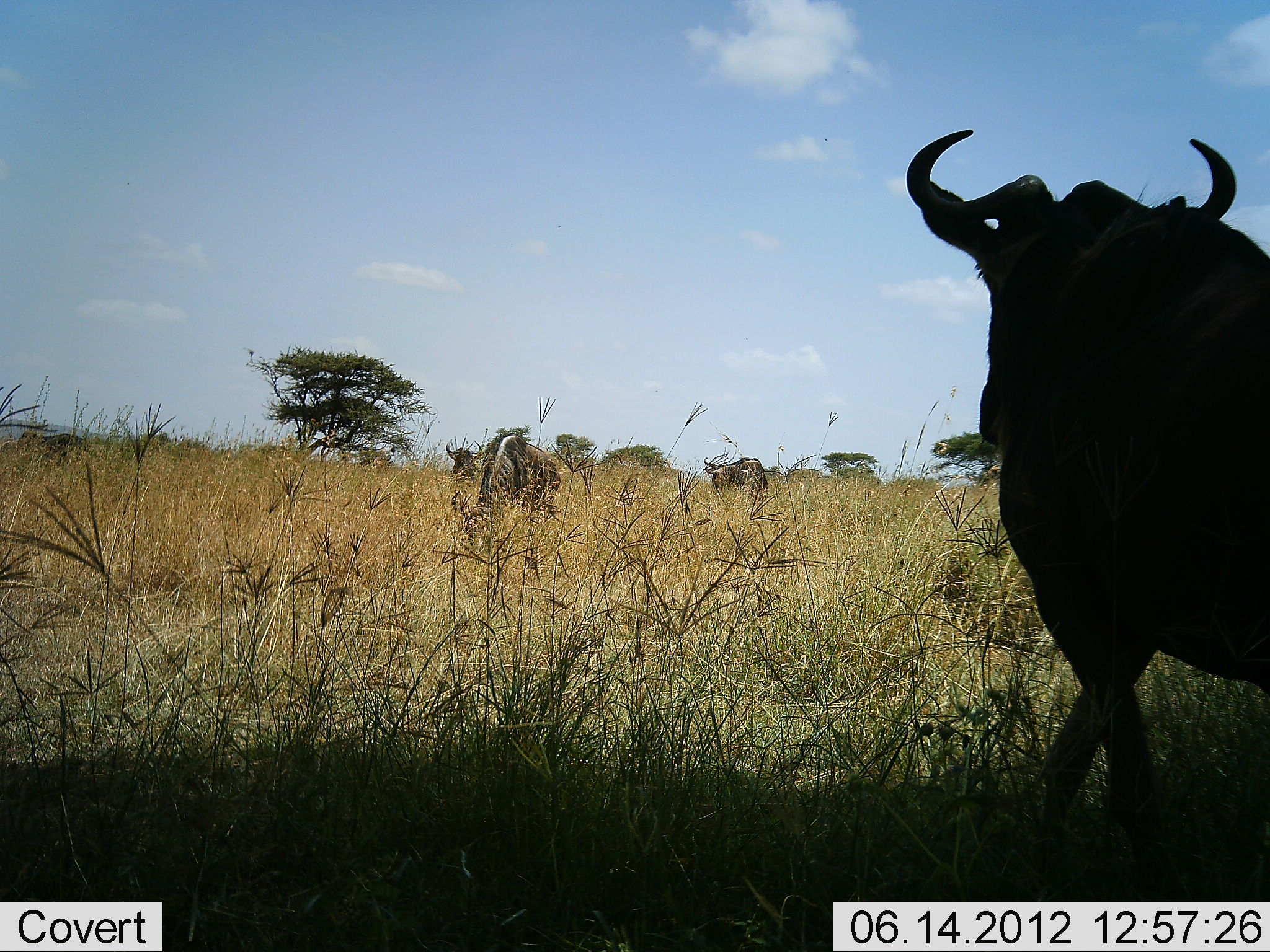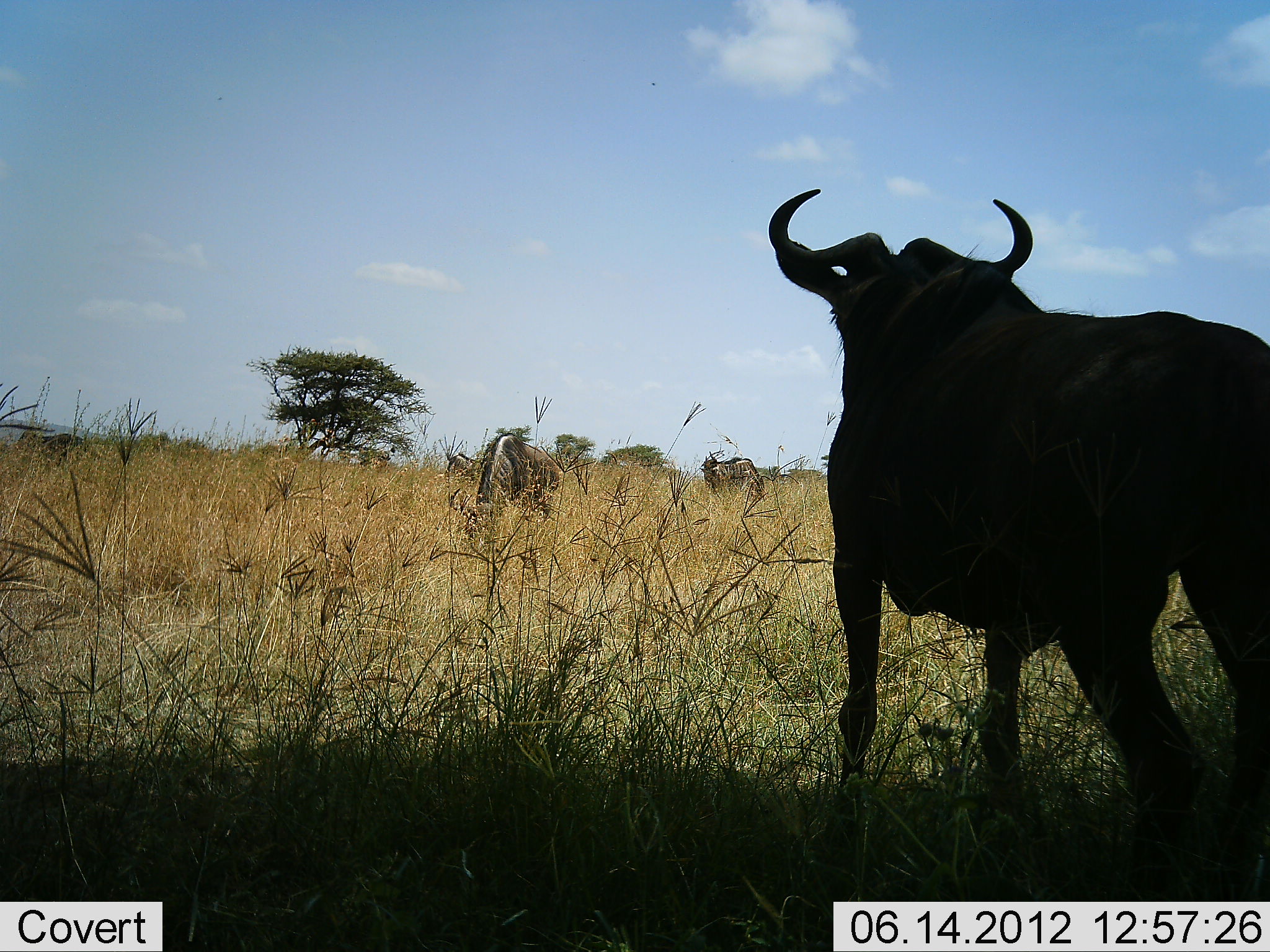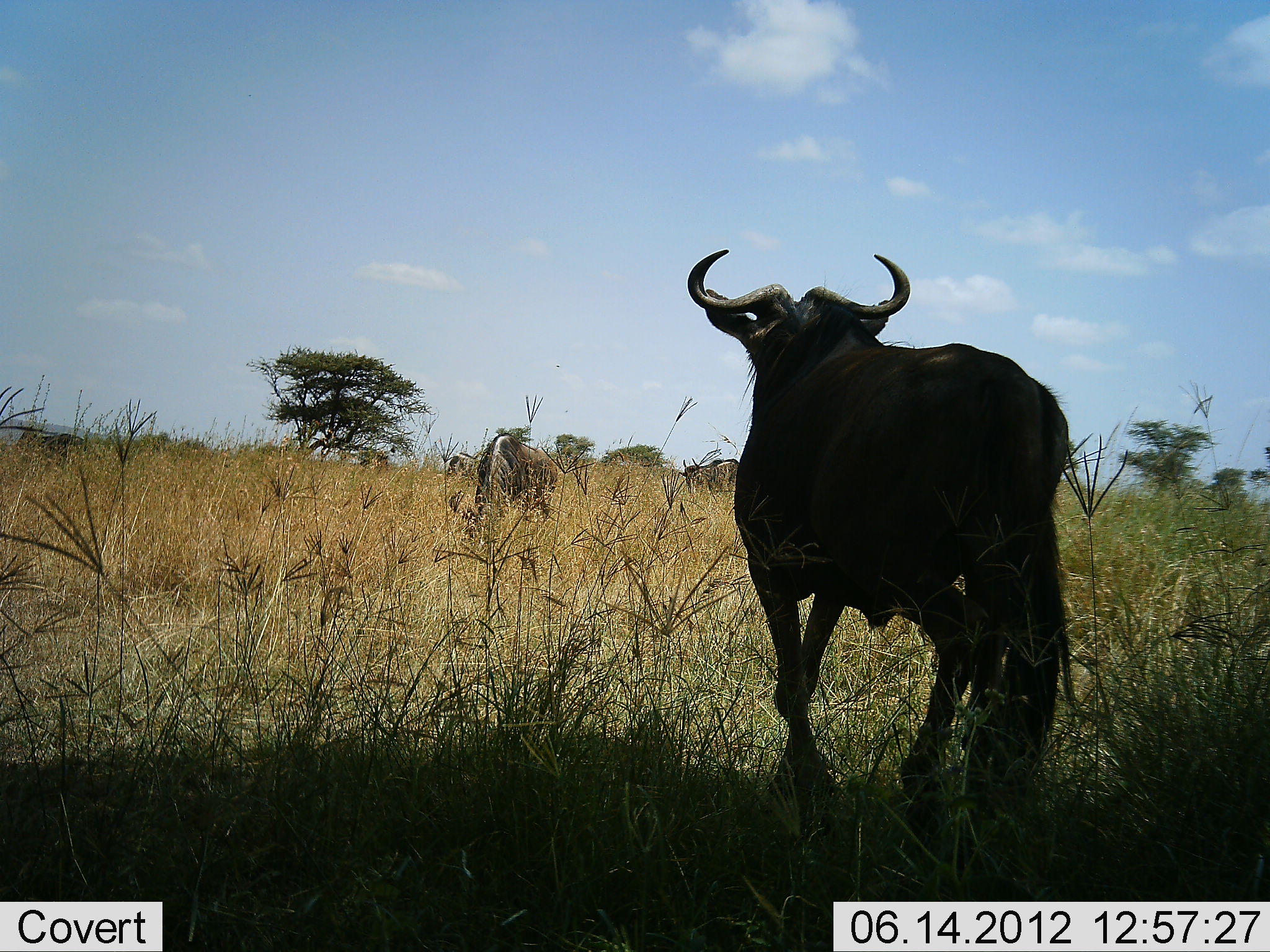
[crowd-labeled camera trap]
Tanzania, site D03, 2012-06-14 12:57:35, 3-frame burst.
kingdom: Animalia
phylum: Chordata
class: Mammalia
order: Artiodactyla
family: Bovidae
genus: Connochaetes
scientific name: Connochaetes taurinus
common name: blue wildebeest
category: wildebeest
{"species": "wildebeest (blue wildebeest) (Connochaetes taurinus)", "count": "4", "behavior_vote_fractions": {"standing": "50%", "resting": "0%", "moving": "70%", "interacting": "0%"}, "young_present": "0%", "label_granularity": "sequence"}